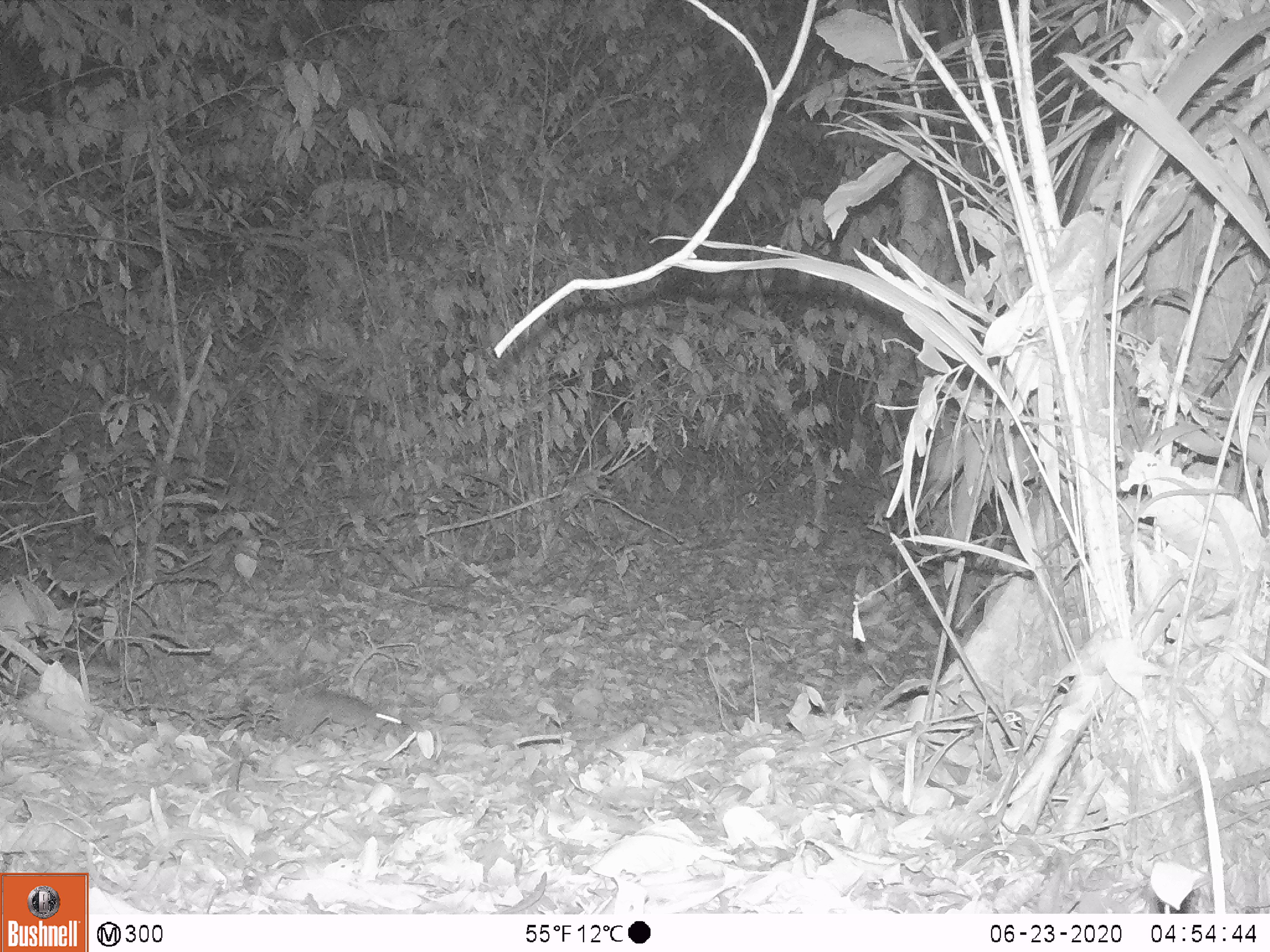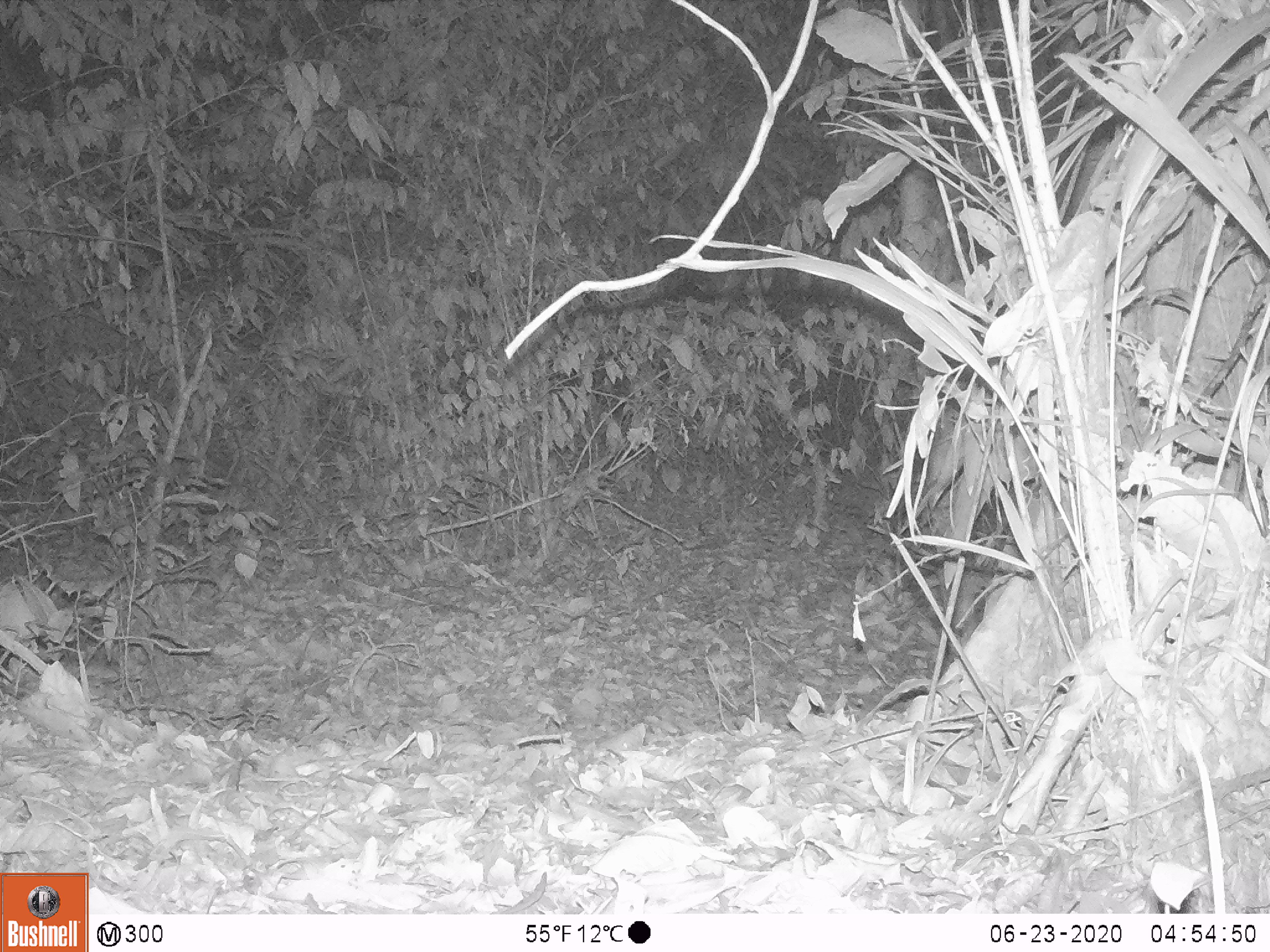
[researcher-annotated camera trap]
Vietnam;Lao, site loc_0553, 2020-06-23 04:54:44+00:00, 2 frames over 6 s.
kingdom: Animalia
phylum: Chordata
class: Mammalia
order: Rodentia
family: Muridae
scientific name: Muridae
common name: old-world mice and rats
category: unidentified murid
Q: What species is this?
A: Unidentified murid (old-world mice and rats) (Muridae).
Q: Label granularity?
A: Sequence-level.